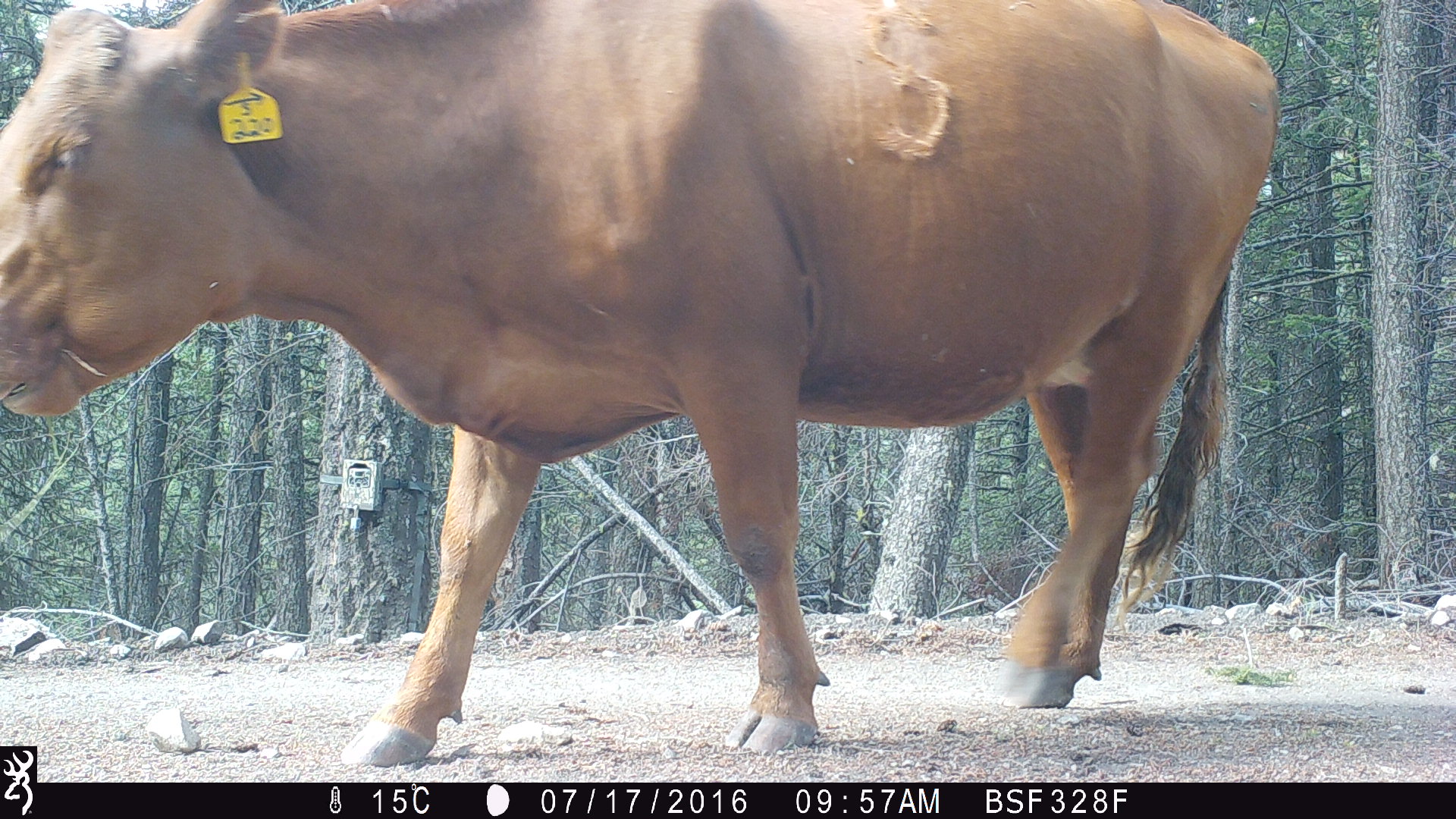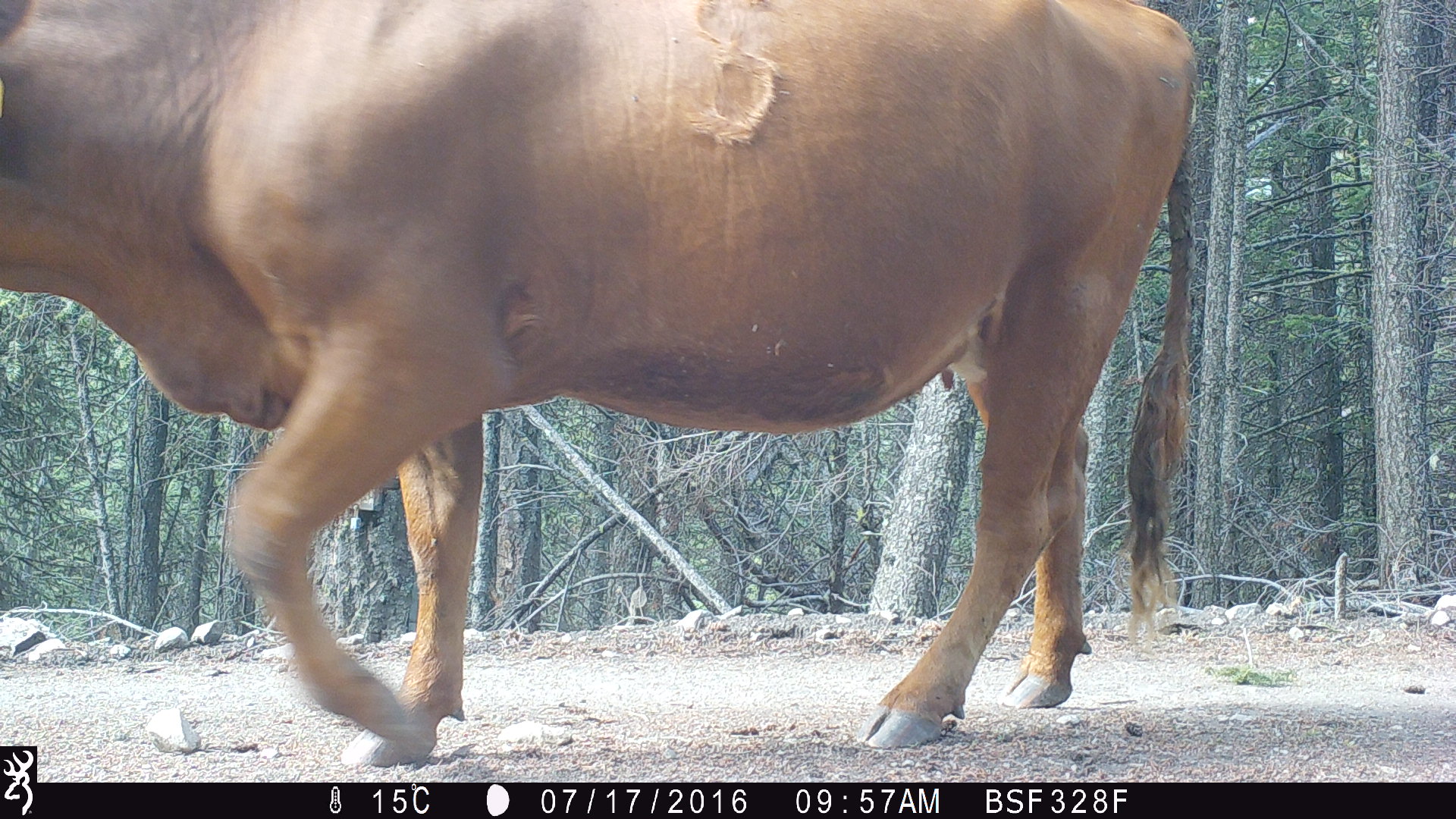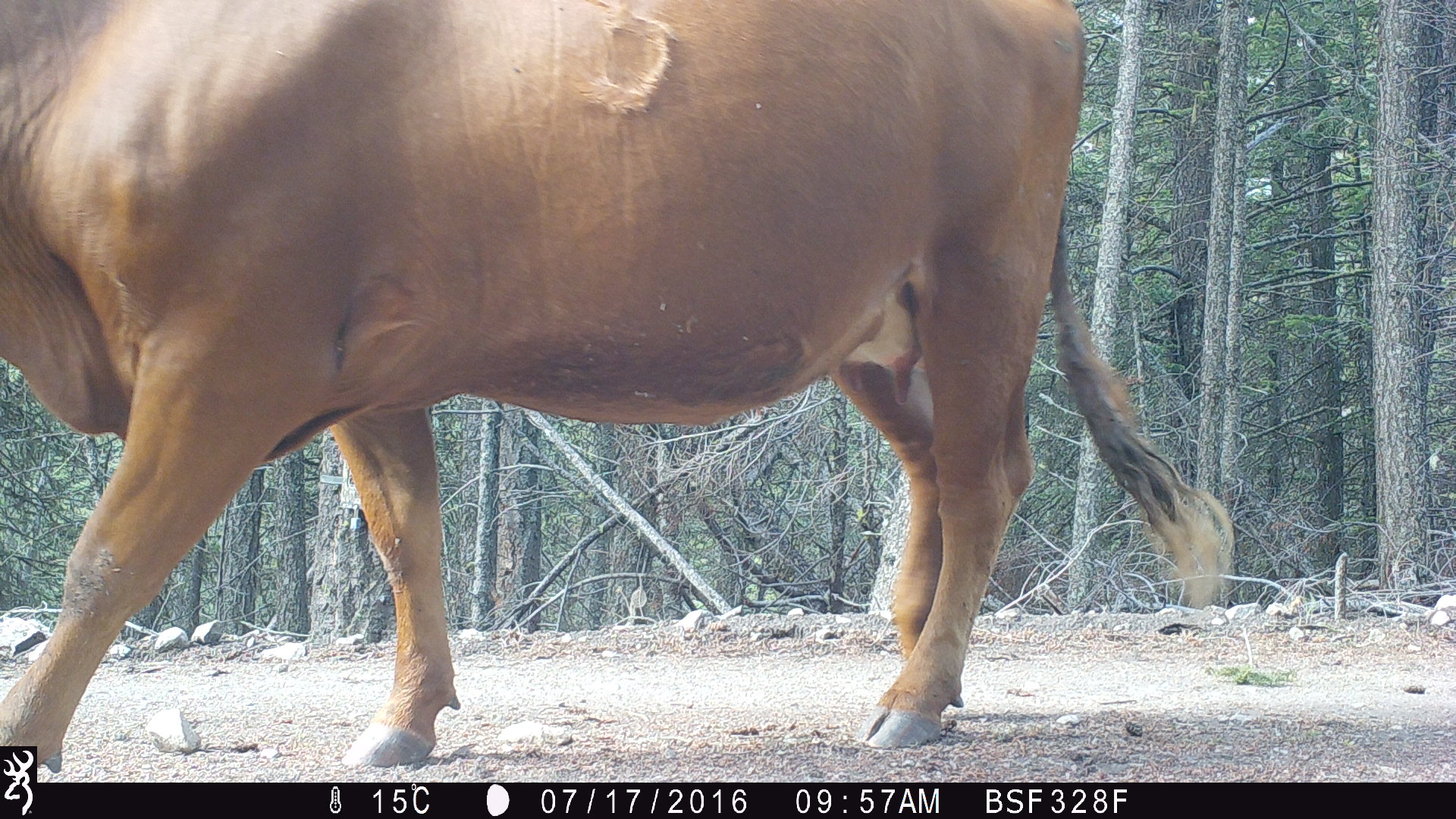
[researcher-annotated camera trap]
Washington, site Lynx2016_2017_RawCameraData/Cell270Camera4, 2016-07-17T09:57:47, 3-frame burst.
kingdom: Animalia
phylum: Chordata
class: Mammalia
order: Artiodactyla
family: Bovidae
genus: Bos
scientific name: Bos taurus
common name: domestic cattle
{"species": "domestic cattle (Bos taurus)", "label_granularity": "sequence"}